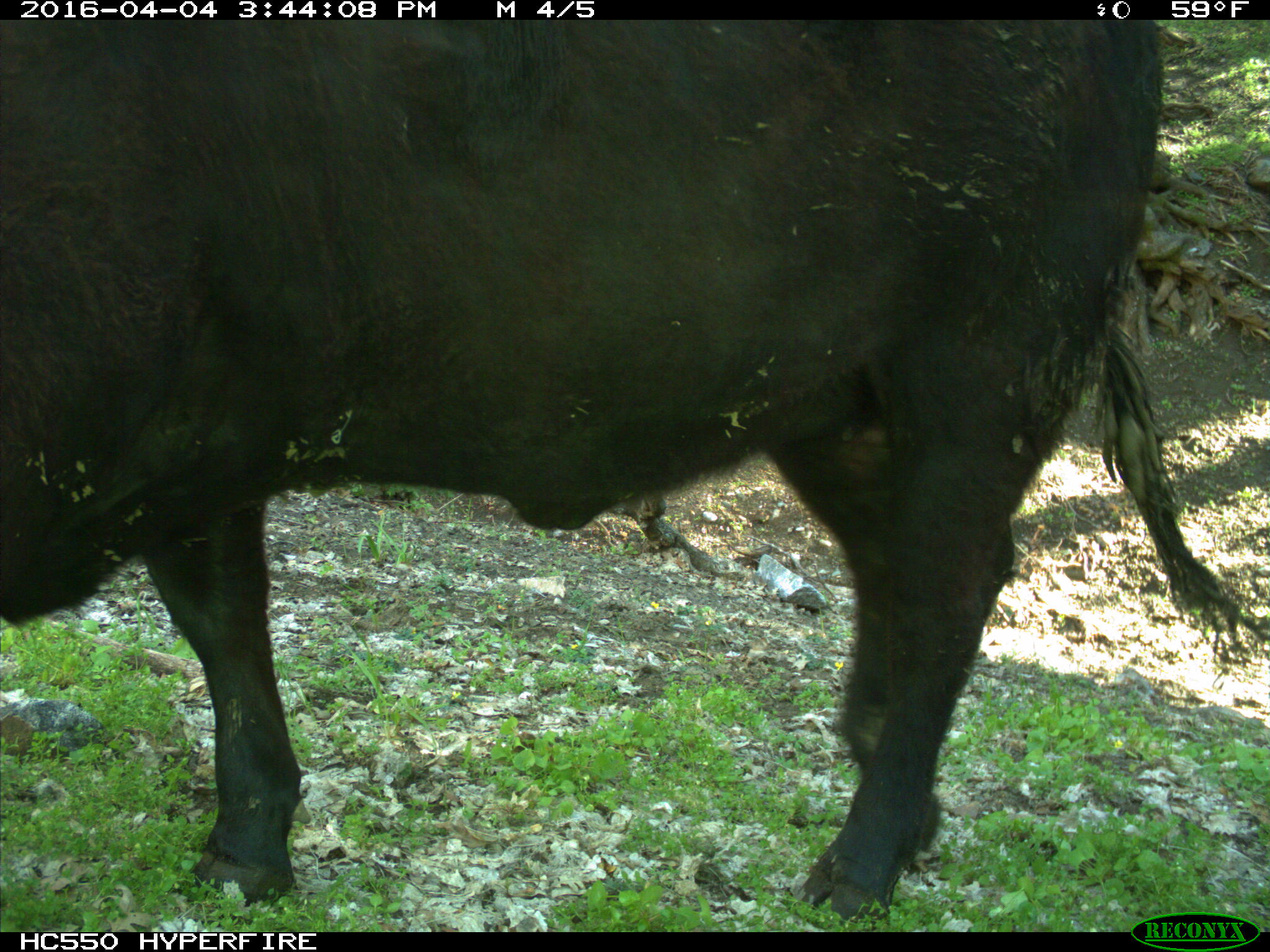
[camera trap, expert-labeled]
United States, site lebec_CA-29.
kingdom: Animalia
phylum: Chordata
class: Mammalia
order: Artiodactyla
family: Bovidae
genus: Bos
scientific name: Bos taurus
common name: domestic cow